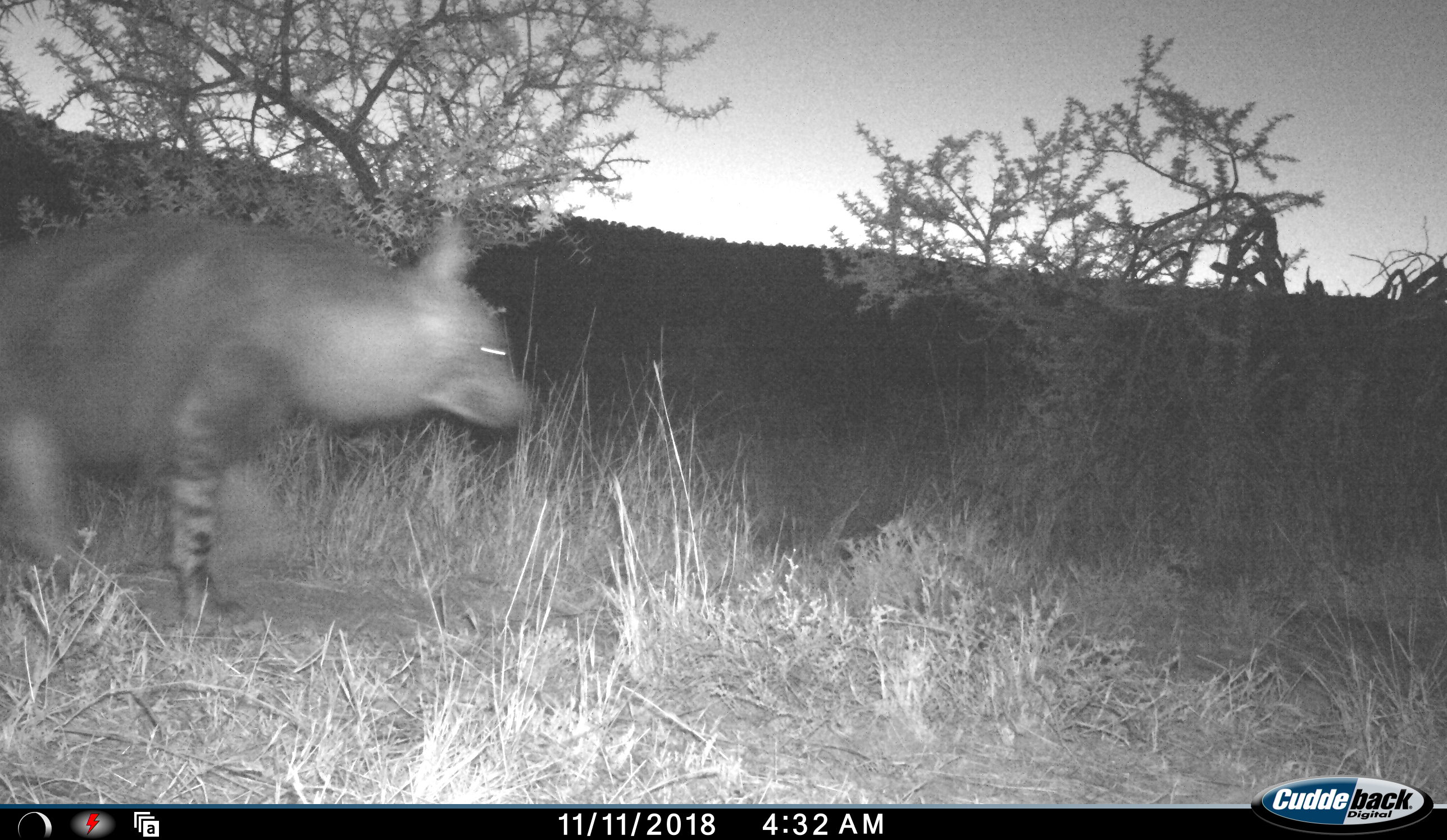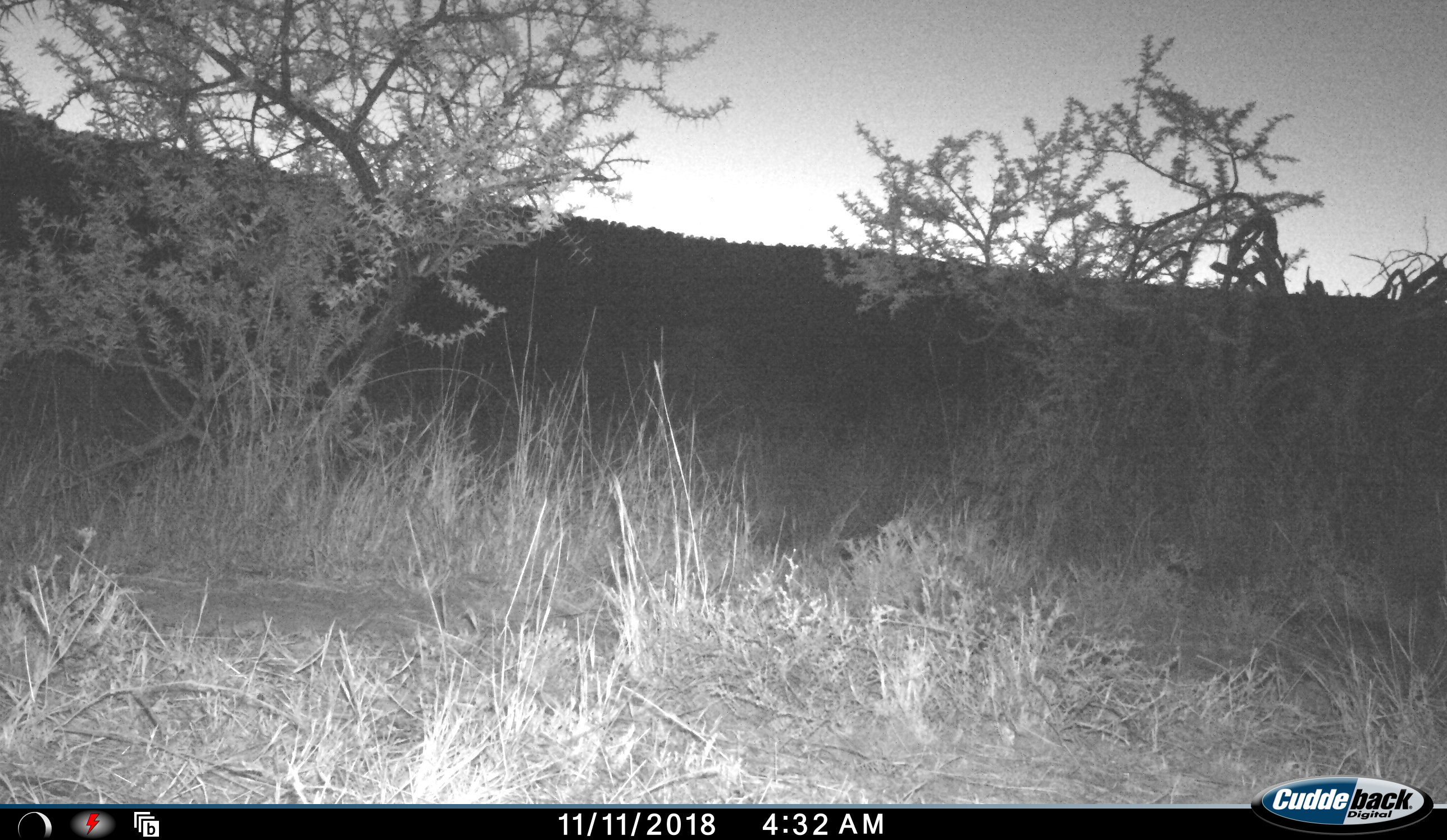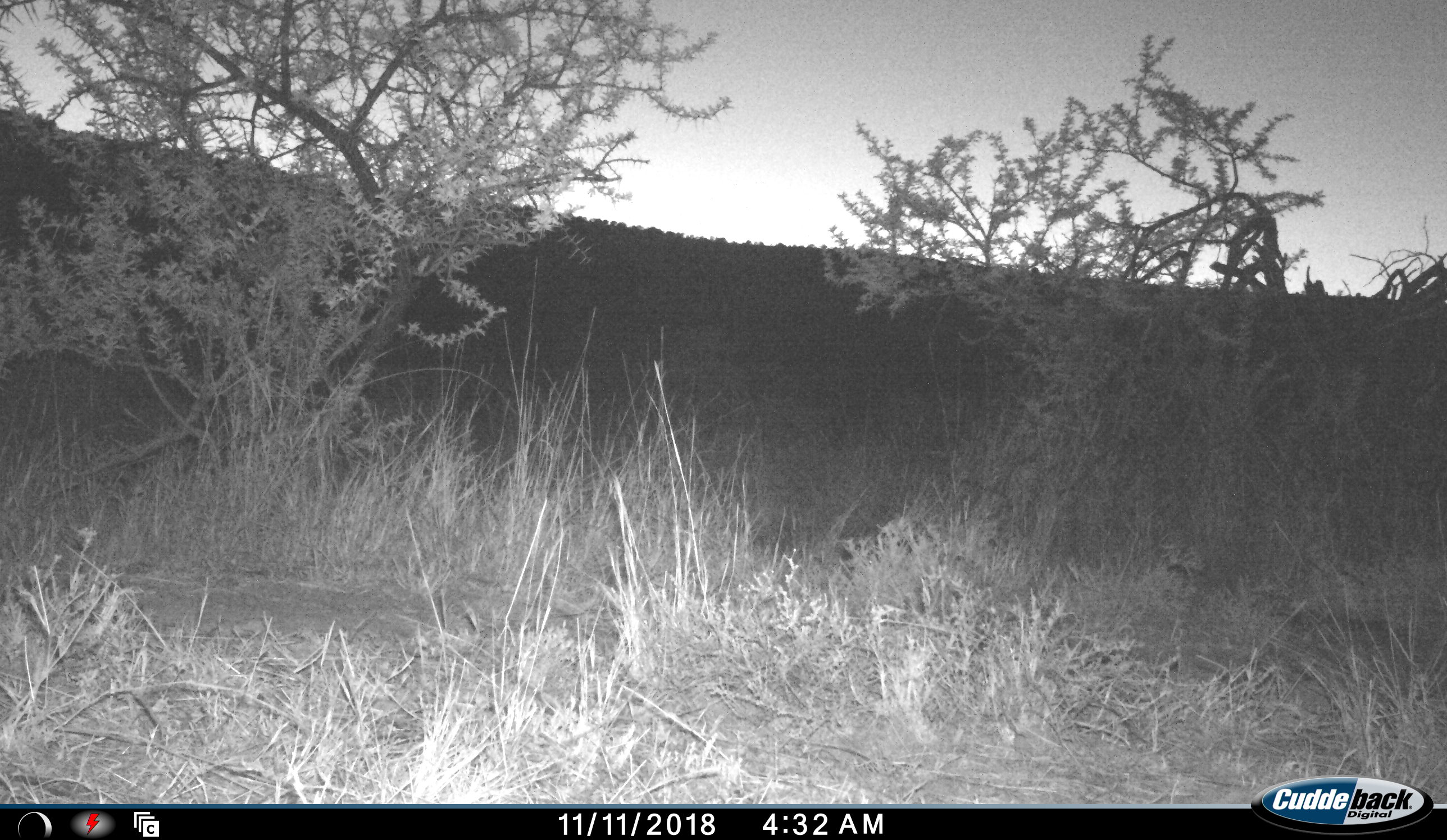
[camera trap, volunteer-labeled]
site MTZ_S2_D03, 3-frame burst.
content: unidentified animal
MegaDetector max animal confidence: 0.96